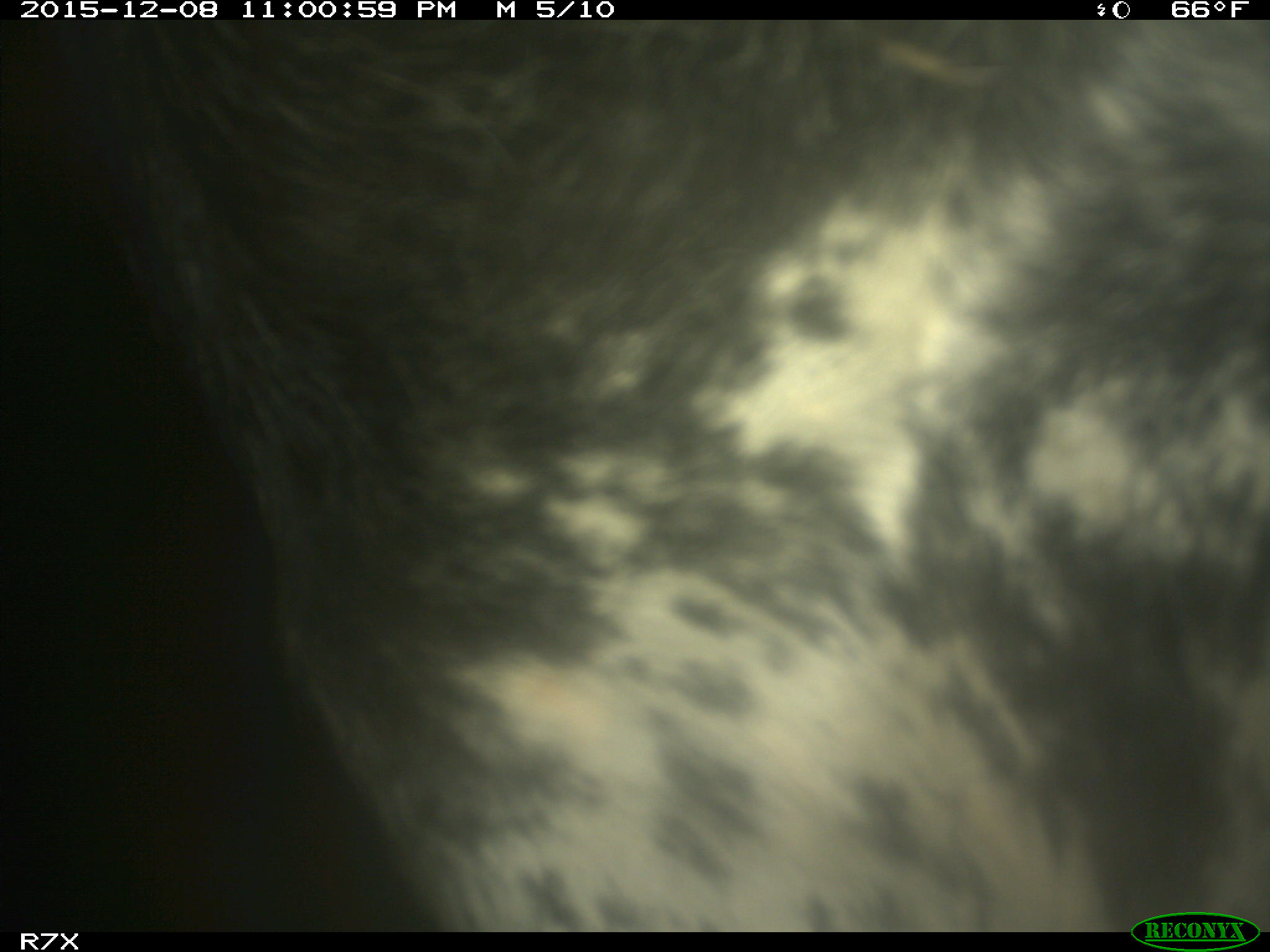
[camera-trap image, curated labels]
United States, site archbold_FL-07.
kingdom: Animalia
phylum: Chordata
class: Mammalia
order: Artiodactyla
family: Bovidae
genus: Bos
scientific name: Bos taurus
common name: domestic cow